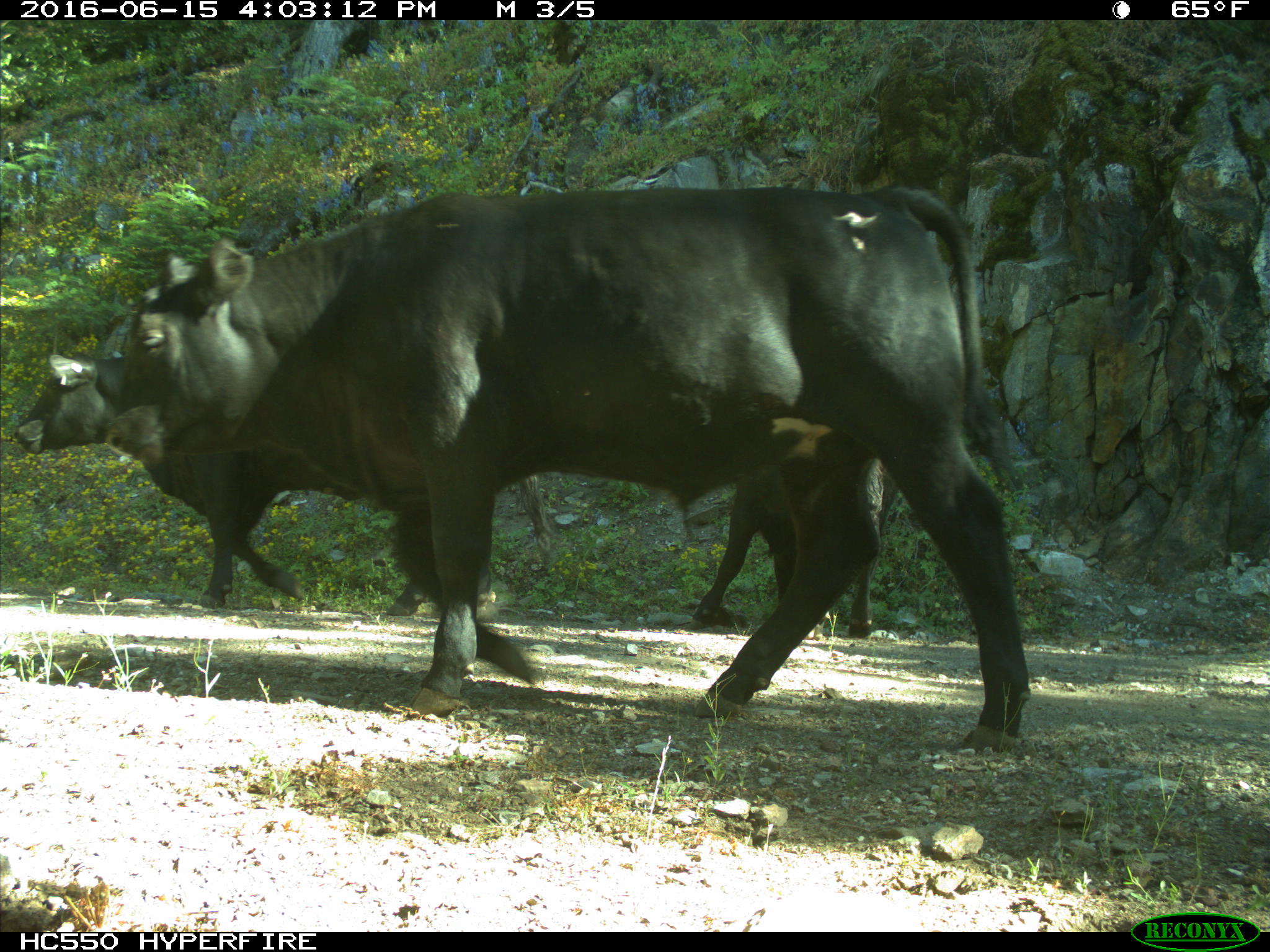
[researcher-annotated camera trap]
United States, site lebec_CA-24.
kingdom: Animalia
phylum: Chordata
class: Mammalia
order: Artiodactyla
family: Bovidae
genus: Bos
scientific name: Bos taurus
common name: domestic cow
Bos taurus (domestic cow).